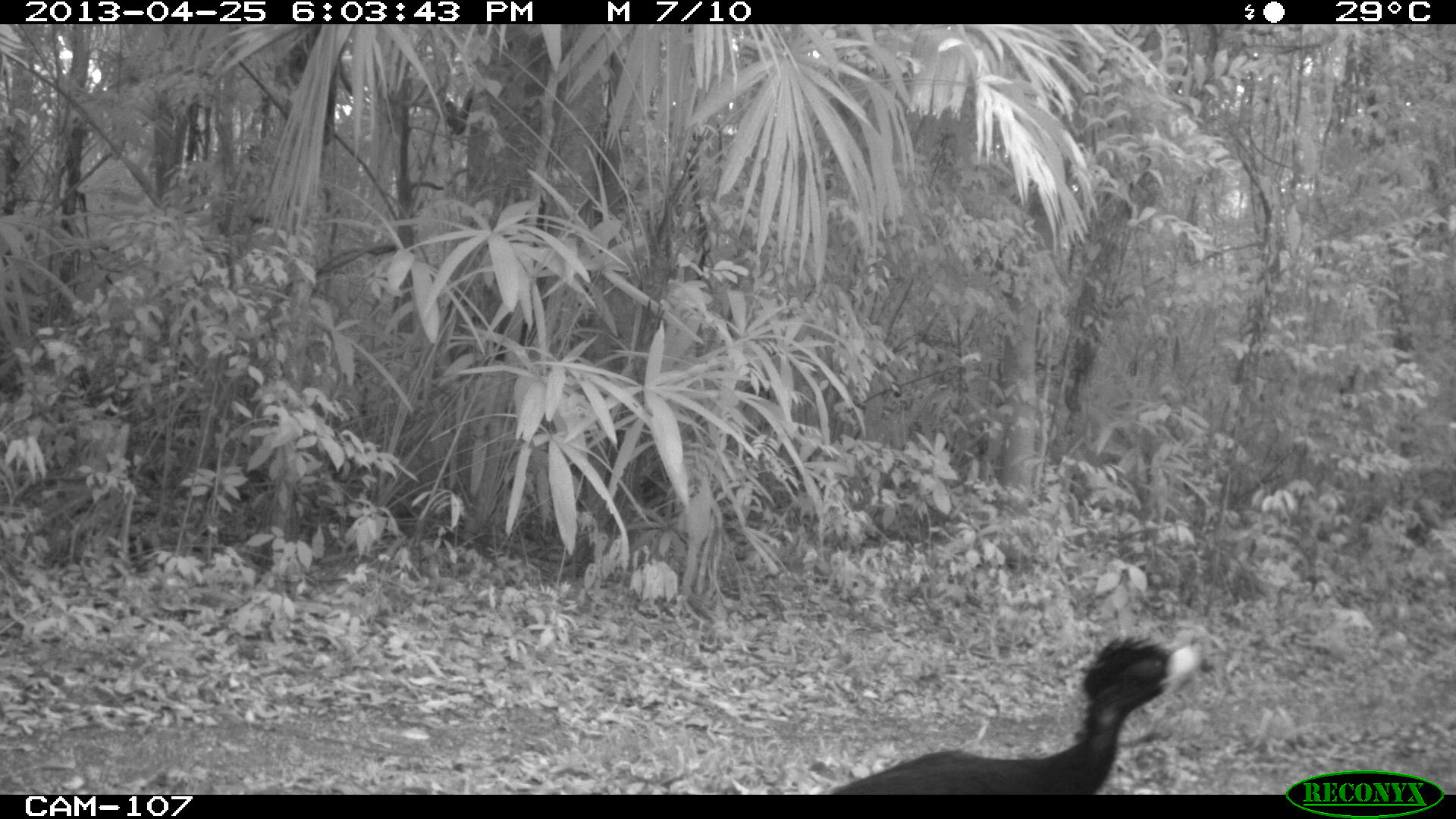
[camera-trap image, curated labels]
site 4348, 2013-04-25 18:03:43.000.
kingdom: Animalia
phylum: Chordata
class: Aves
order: Galliformes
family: Cracidae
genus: Crax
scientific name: Crax rubra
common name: great curassow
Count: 1.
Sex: male.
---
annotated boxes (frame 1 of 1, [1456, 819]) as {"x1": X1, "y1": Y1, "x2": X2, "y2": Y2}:
crax rubra: {"x1": 824, "y1": 634, "x2": 1213, "y2": 793}